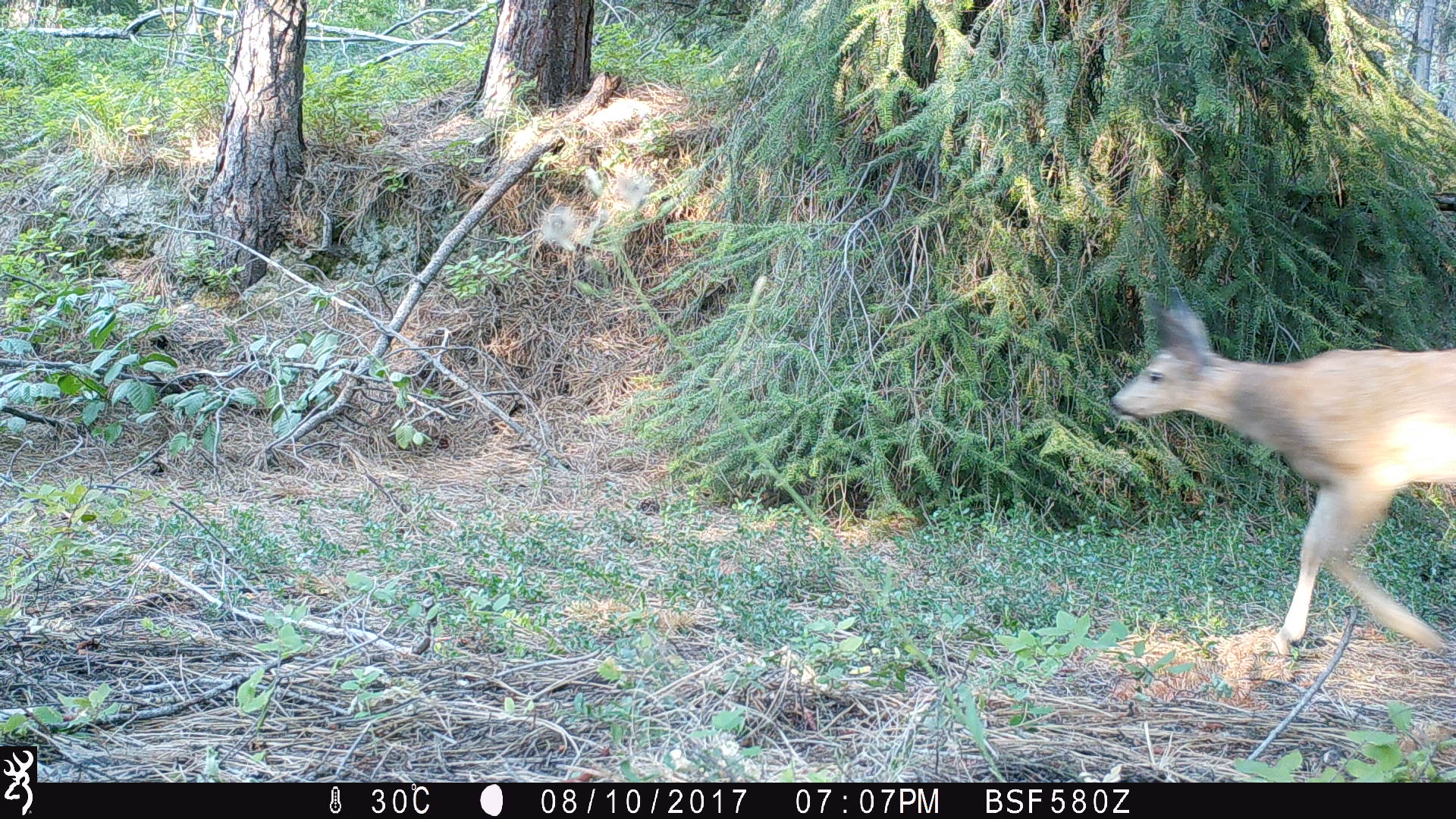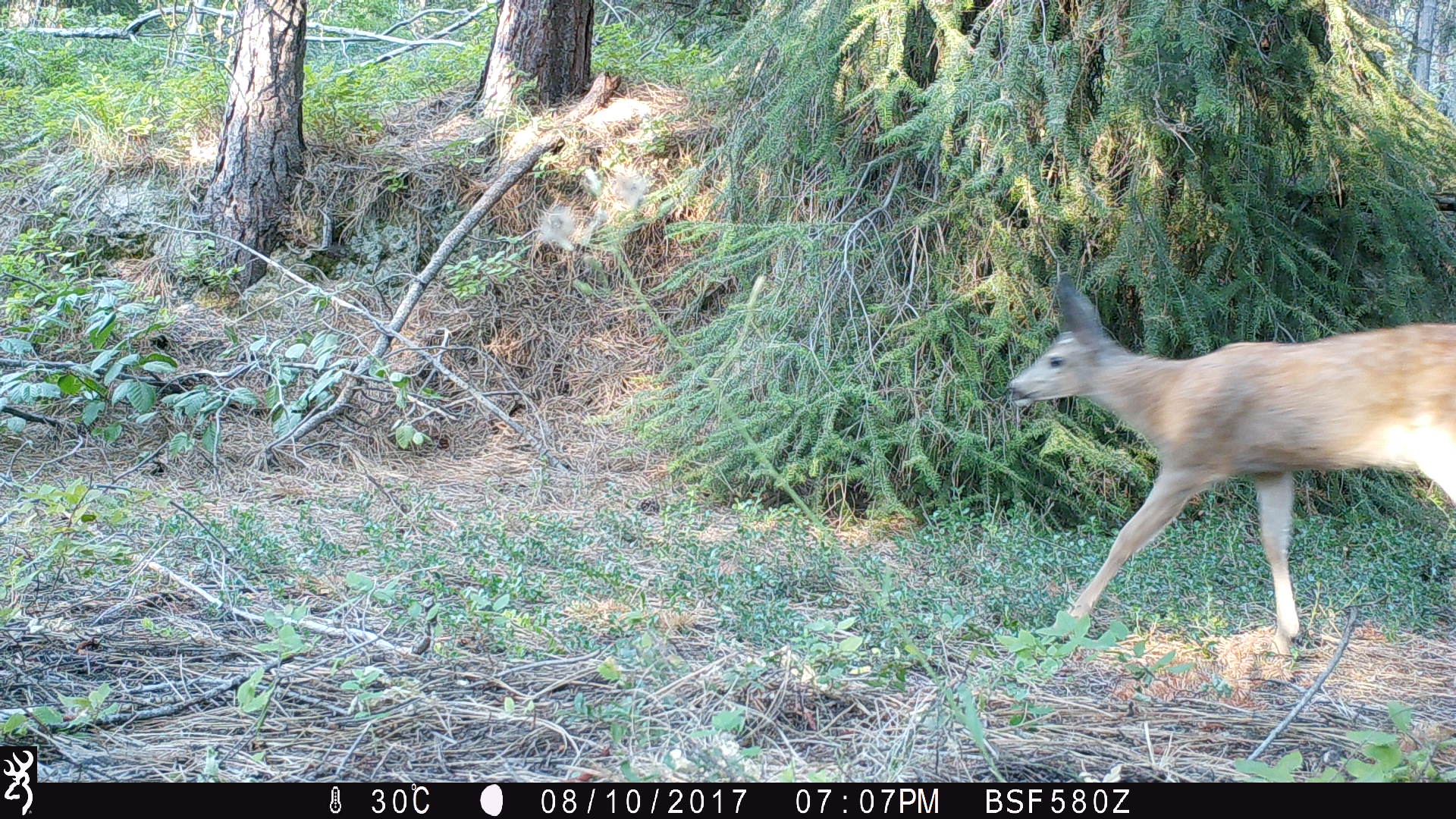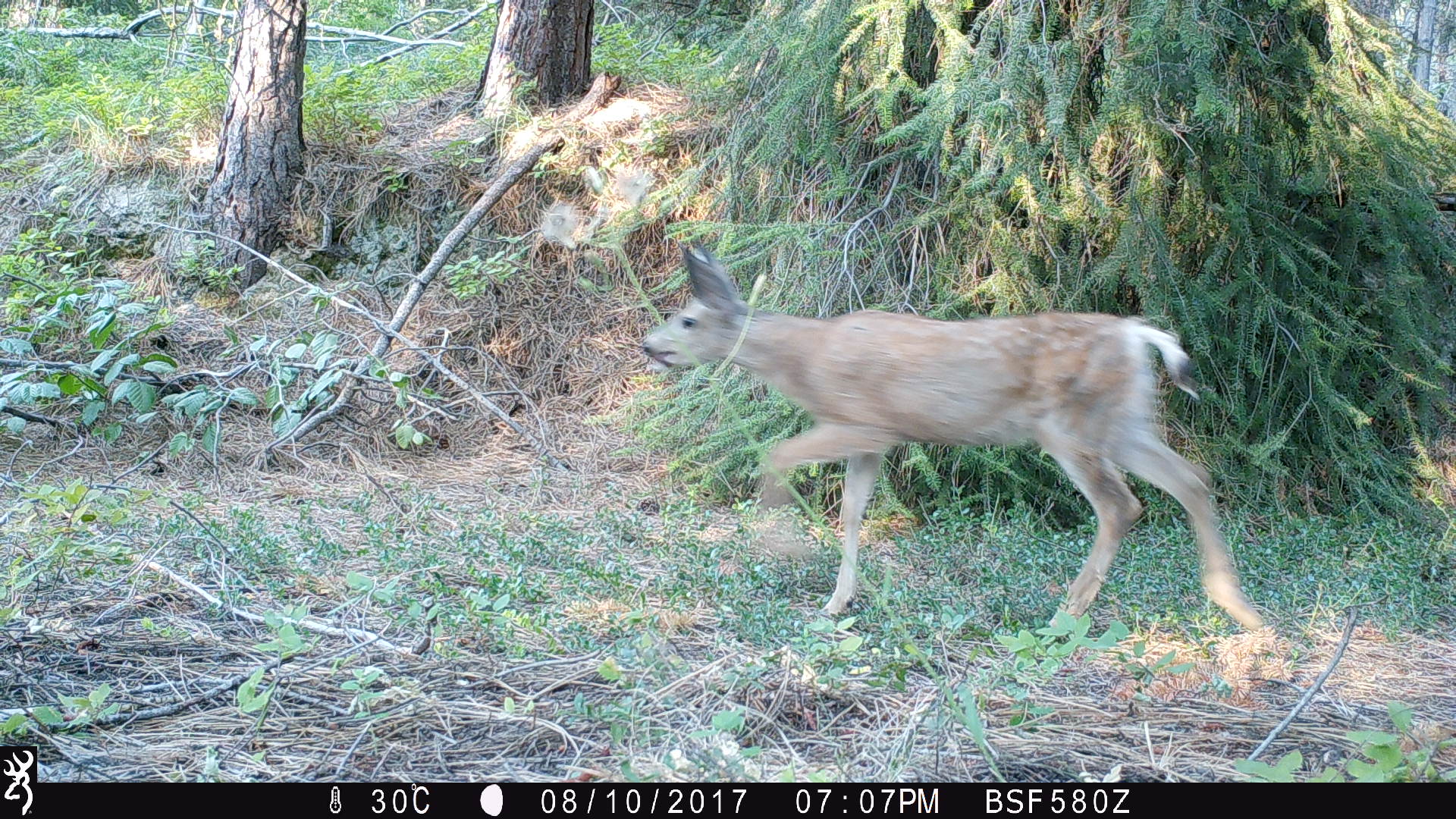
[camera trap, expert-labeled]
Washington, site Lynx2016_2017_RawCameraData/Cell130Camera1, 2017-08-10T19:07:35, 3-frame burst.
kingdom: Animalia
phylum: Chordata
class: Mammalia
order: Artiodactyla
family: Cervidae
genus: Odocoileus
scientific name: Odocoileus hemionus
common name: mule deer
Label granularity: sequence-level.